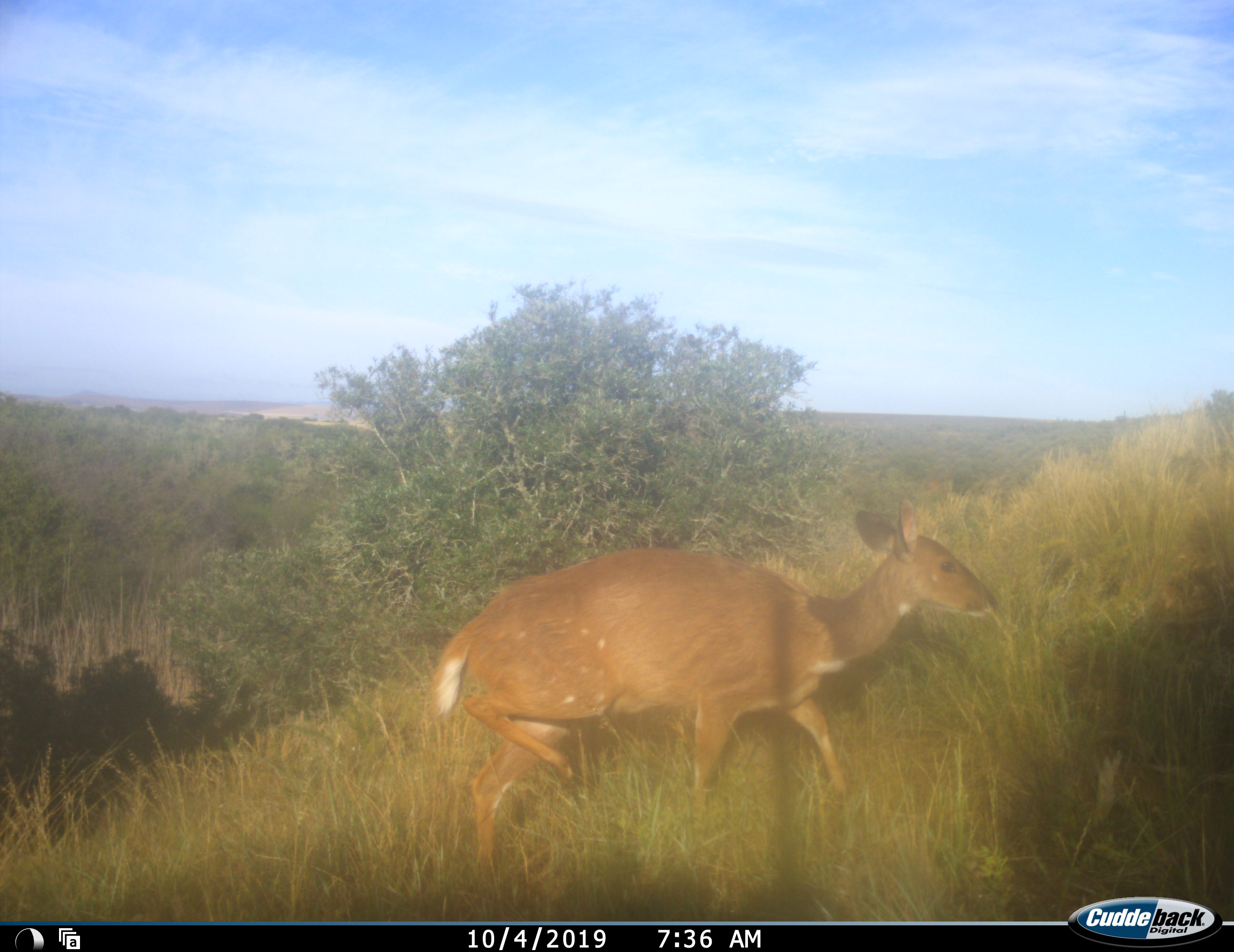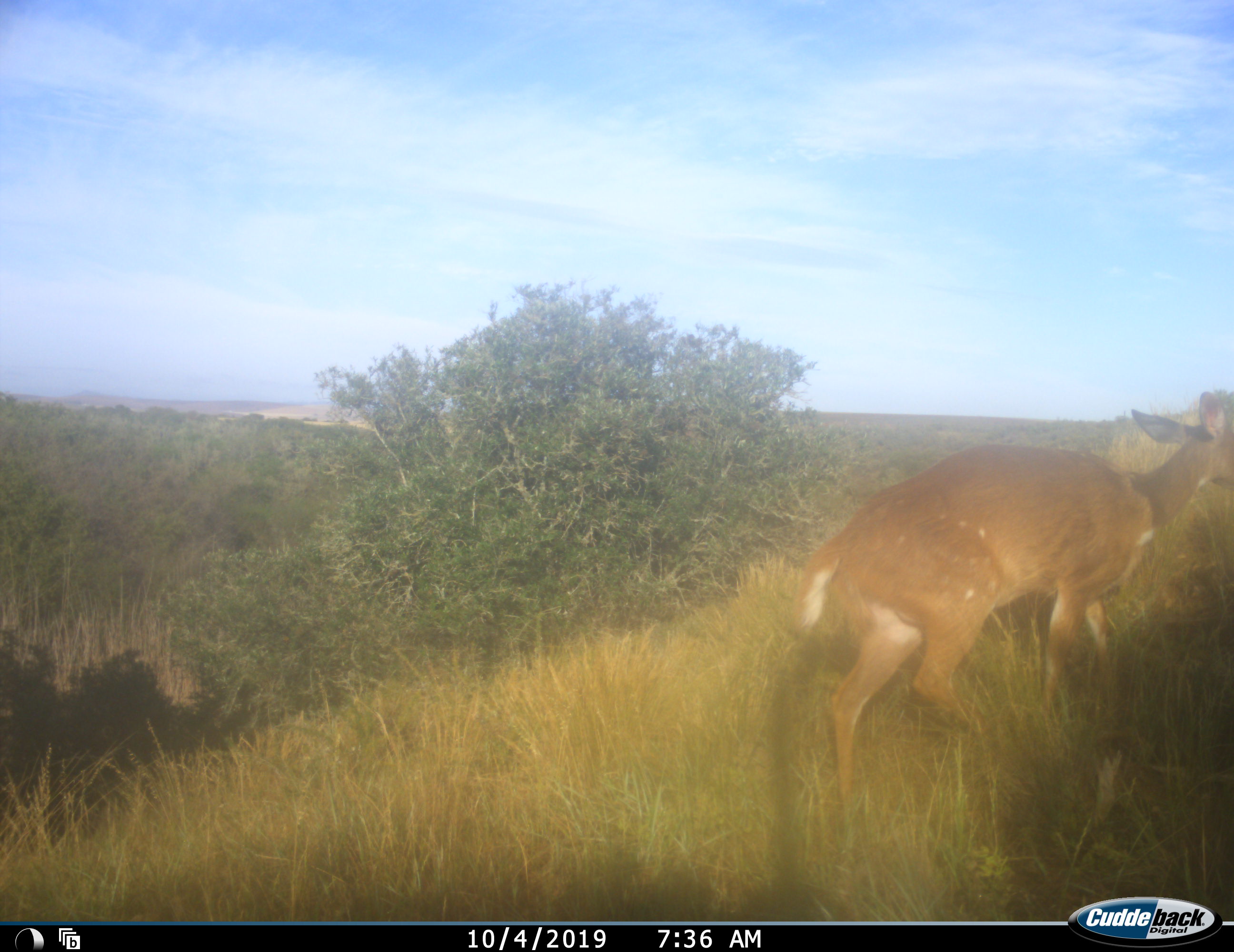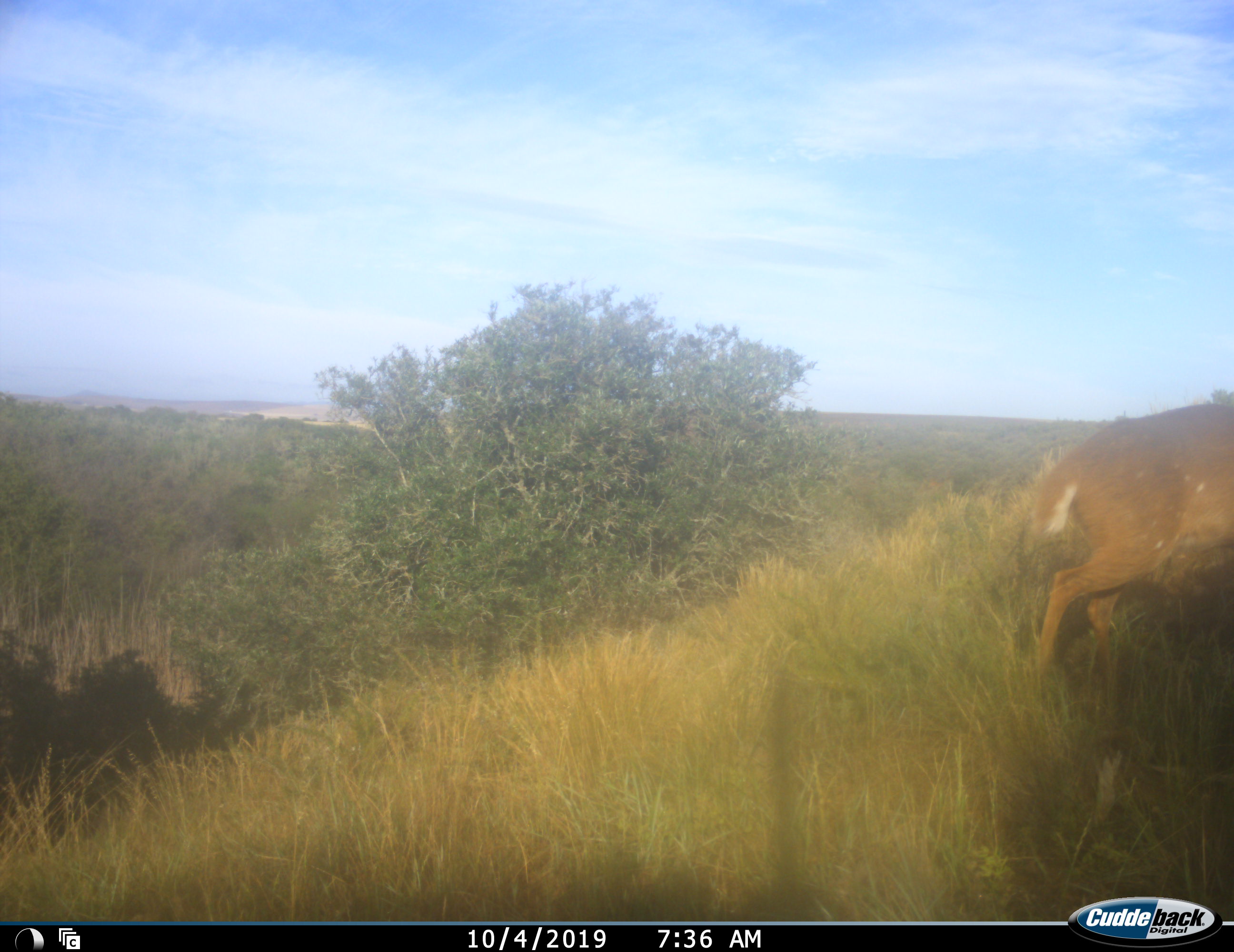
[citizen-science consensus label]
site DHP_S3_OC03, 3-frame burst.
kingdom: Animalia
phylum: Chordata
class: Mammalia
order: Artiodactyla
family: Bovidae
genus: Tragelaphus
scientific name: Tragelaphus scriptus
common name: bushbuck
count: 1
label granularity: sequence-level